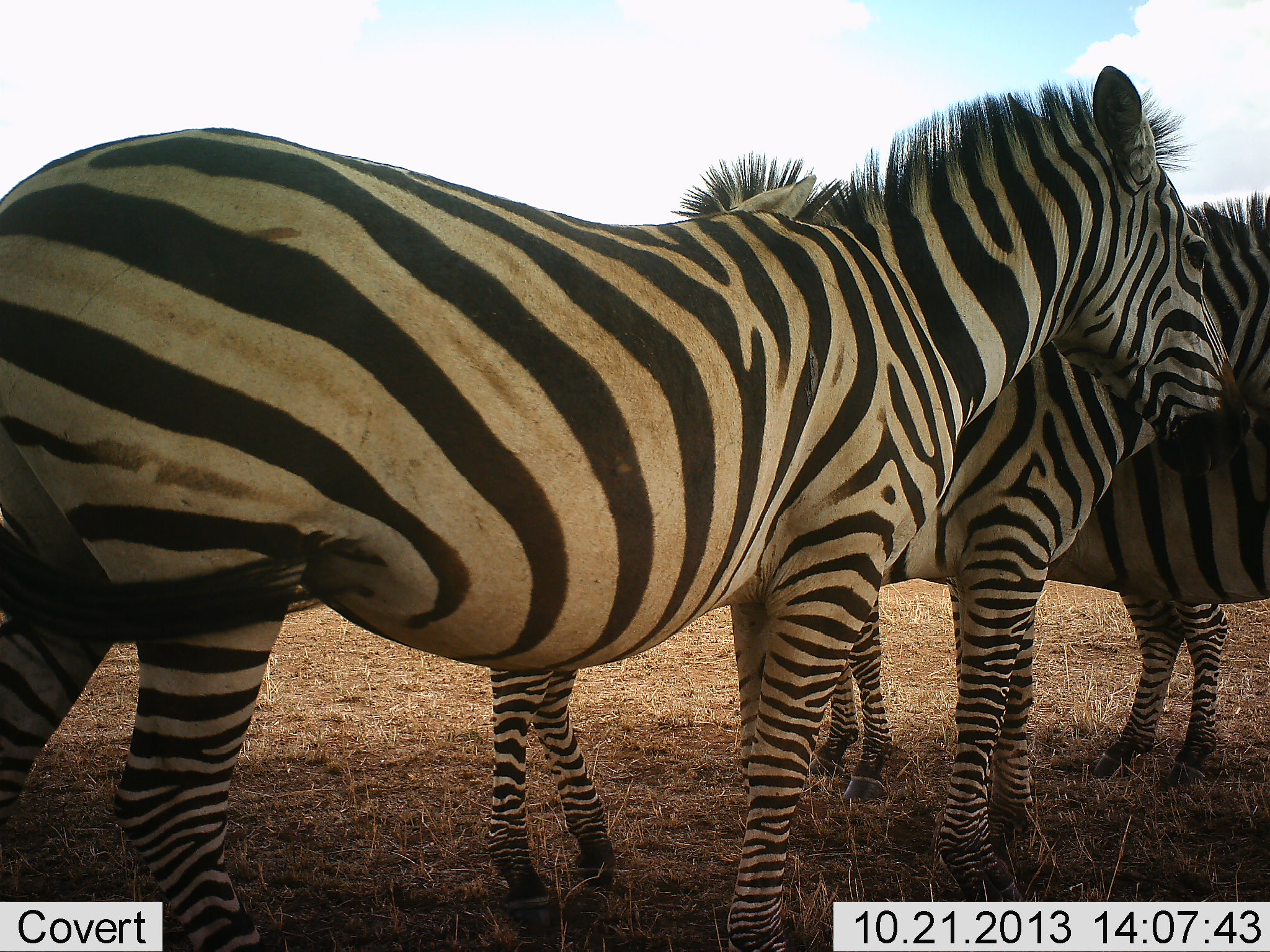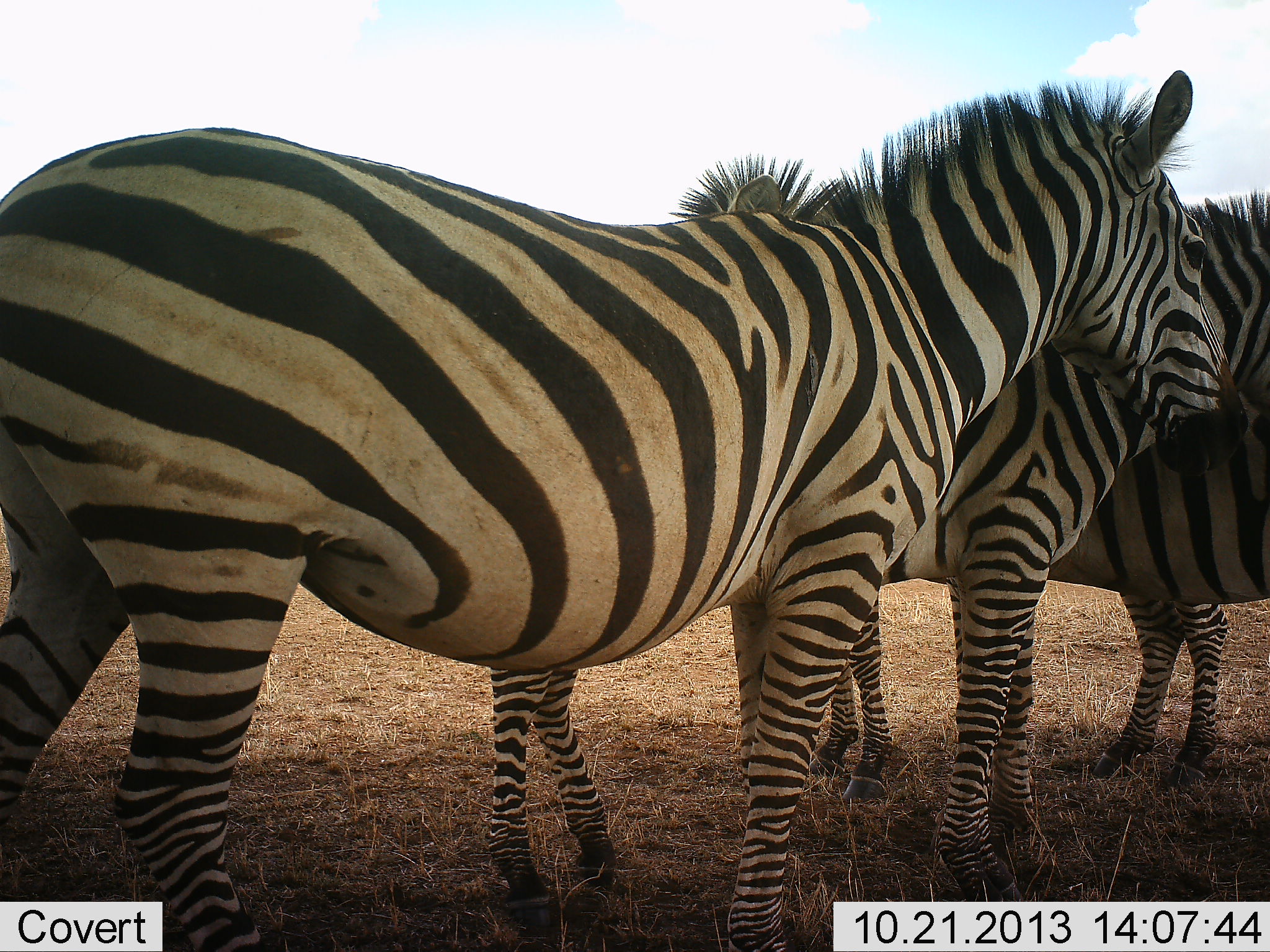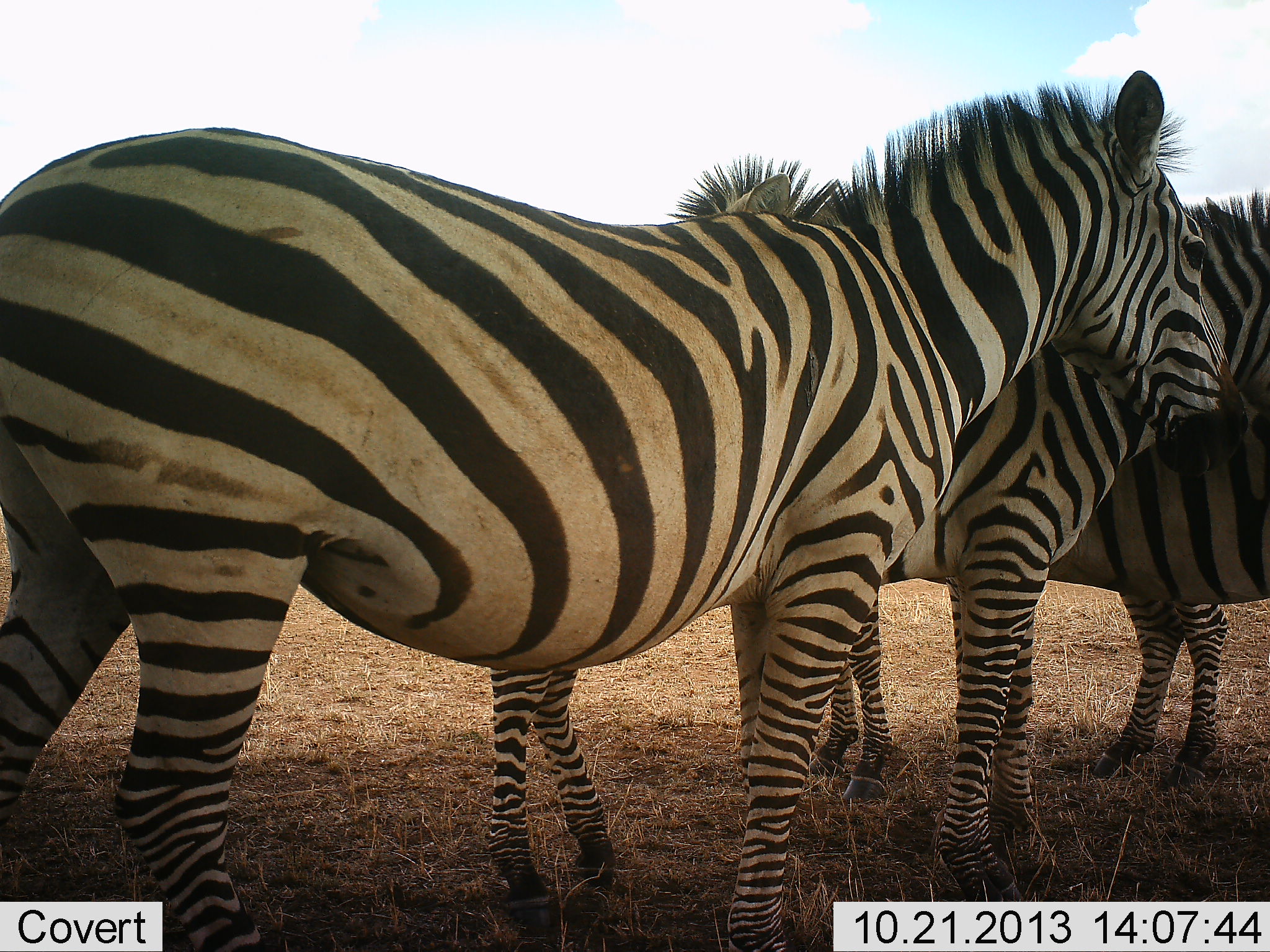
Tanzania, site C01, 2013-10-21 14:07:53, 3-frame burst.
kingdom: Animalia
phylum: Chordata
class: Mammalia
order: Perissodactyla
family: Equidae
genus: Equus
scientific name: Equus quagga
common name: plains zebra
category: zebra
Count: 3.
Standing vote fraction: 100%.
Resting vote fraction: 10%.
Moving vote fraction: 0%.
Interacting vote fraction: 30%.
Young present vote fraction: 0%.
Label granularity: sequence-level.